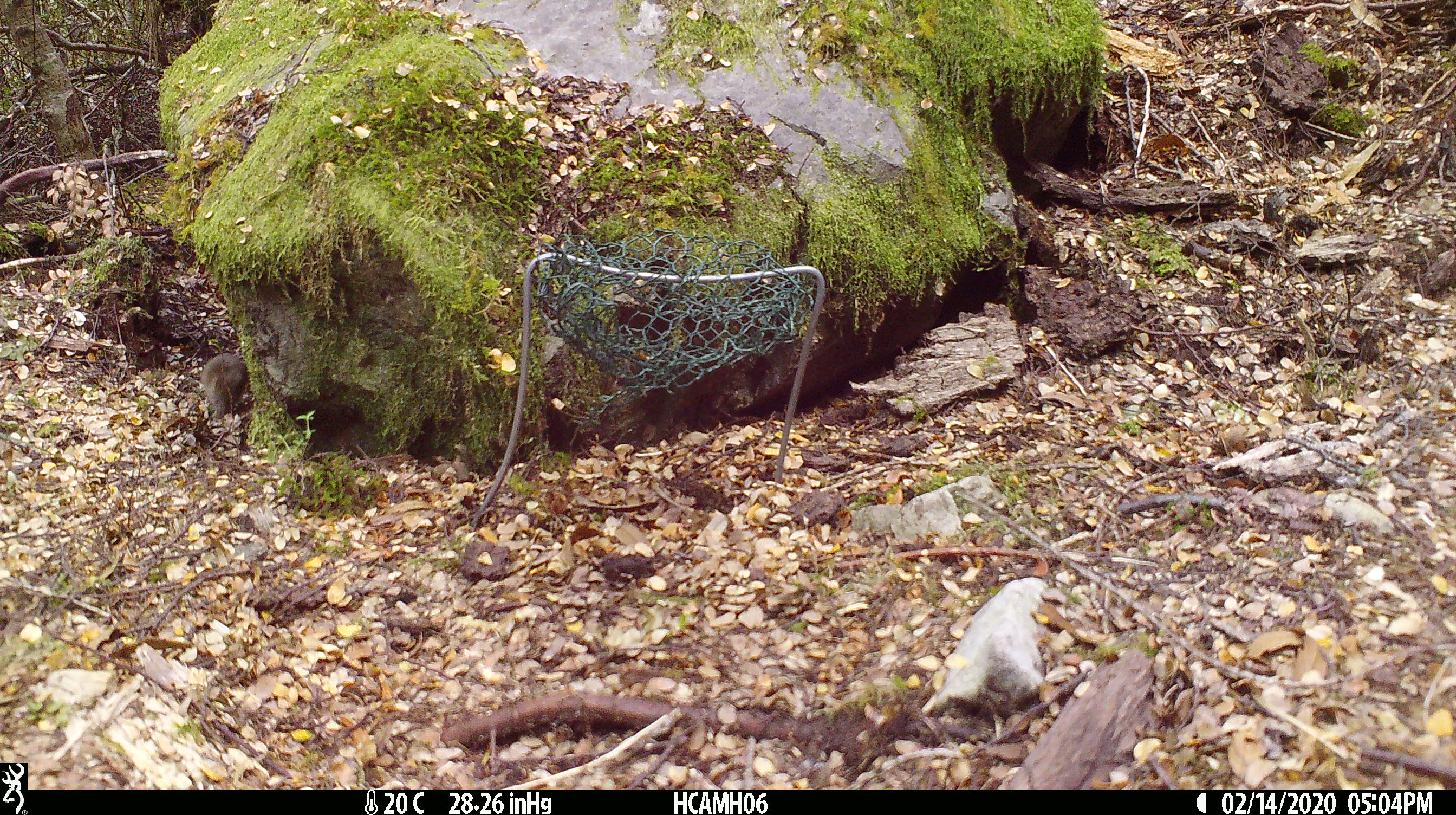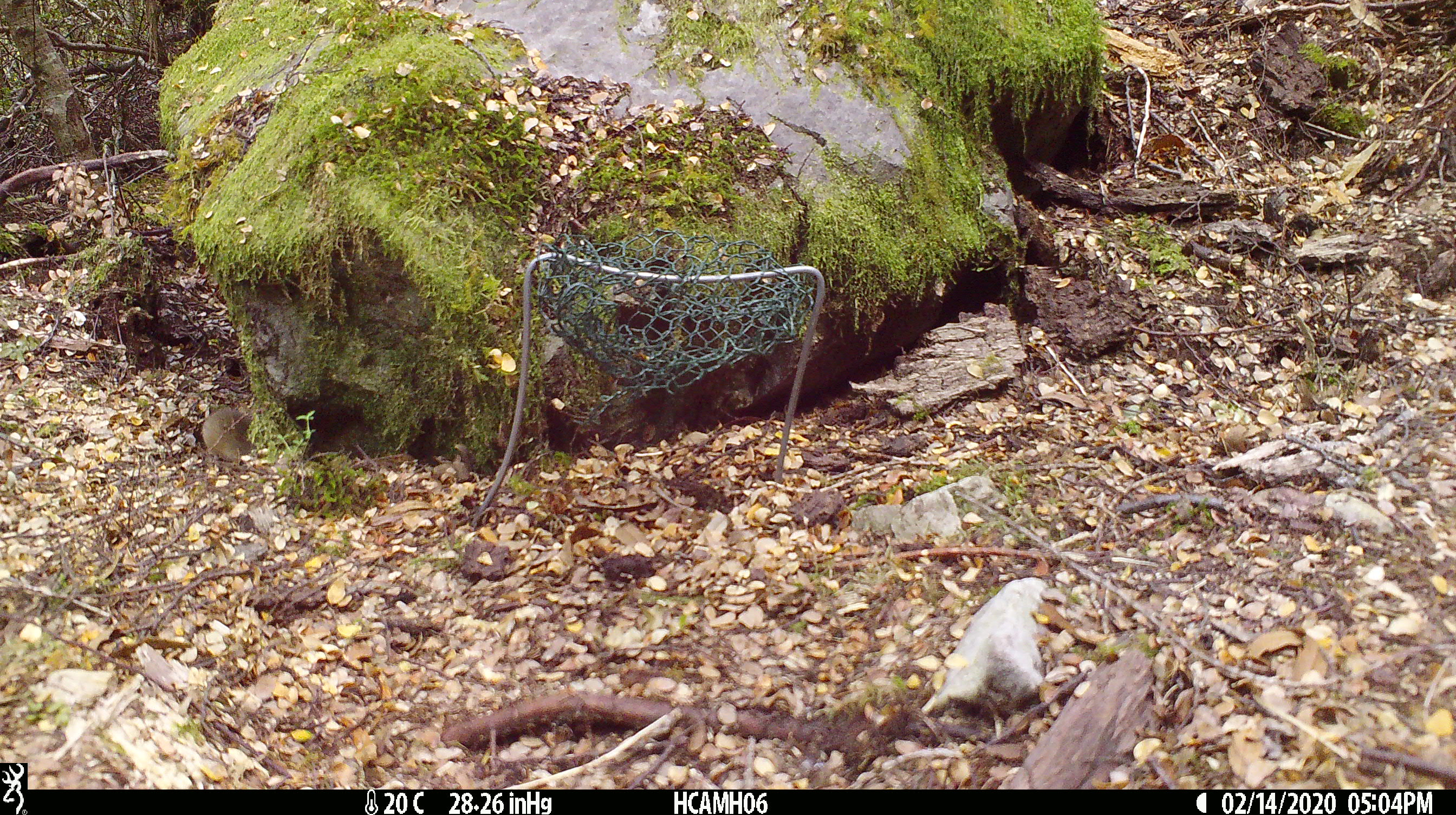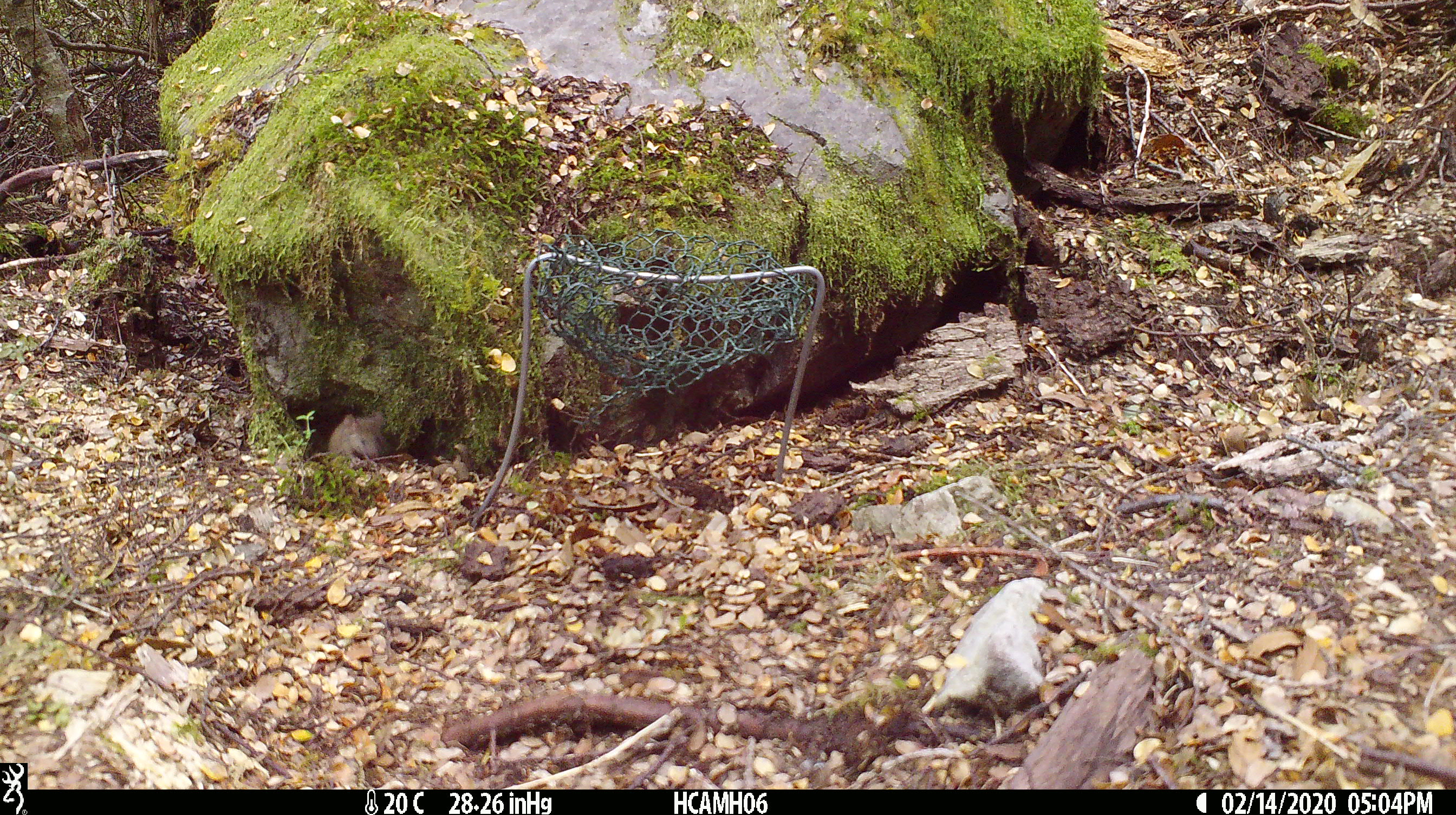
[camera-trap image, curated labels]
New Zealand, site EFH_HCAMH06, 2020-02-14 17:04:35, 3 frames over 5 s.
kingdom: Animalia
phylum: Chordata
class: Mammalia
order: Rodentia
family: Muridae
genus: Mus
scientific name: Mus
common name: mouse